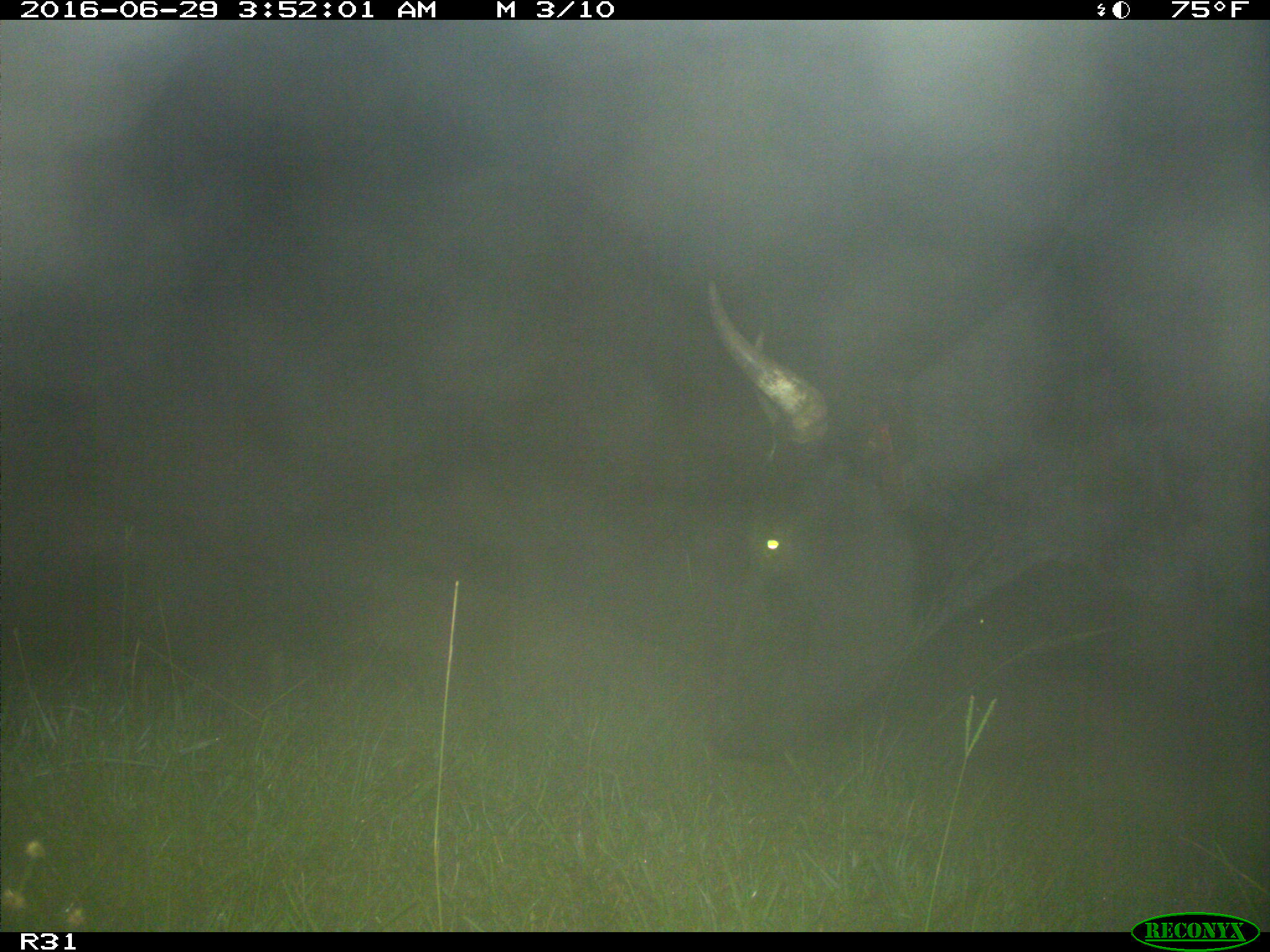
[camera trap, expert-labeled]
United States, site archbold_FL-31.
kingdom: Animalia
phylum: Chordata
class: Mammalia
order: Artiodactyla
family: Bovidae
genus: Bos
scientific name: Bos taurus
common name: domestic cow